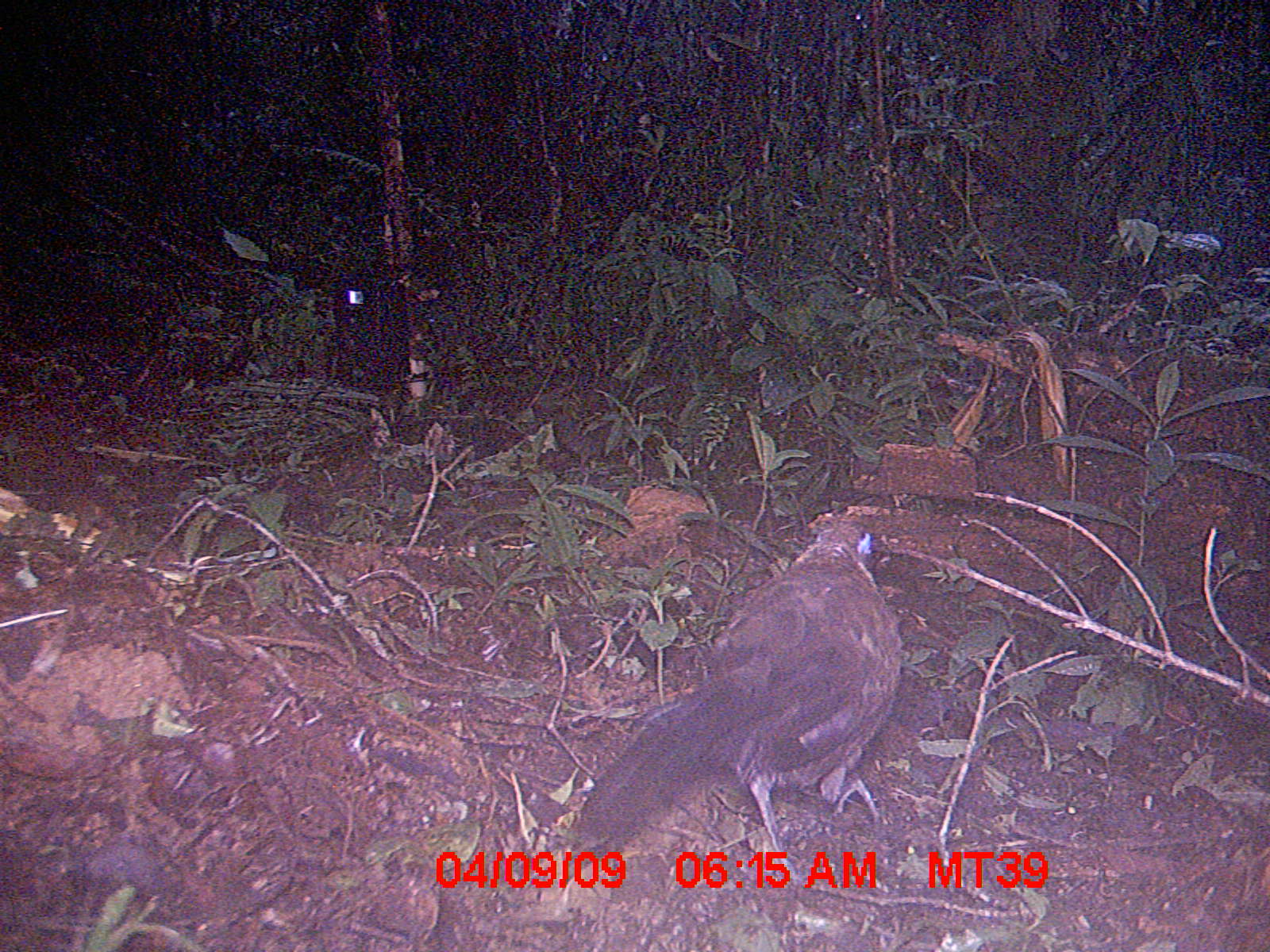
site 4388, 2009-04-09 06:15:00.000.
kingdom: Animalia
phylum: Chordata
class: Aves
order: Cuculiformes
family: Cuculidae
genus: Coua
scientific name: Coua serriana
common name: red-breasted coua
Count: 1.